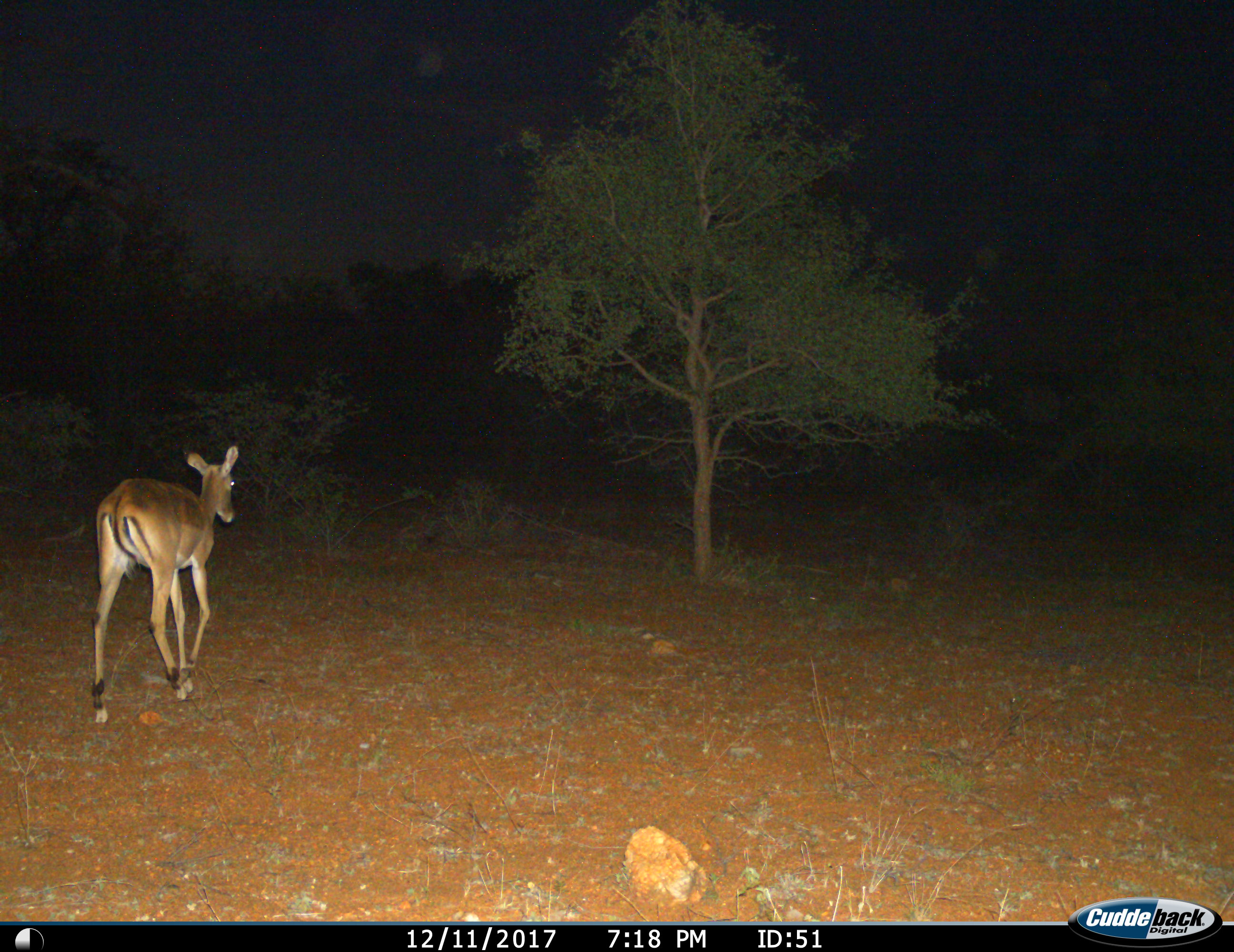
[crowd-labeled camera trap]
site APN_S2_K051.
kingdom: Animalia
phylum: Chordata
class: Mammalia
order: Artiodactyla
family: Bovidae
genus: Aepyceros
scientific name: Aepyceros melampus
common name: impala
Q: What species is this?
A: Impala (Aepyceros melampus).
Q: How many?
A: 1.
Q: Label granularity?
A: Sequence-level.